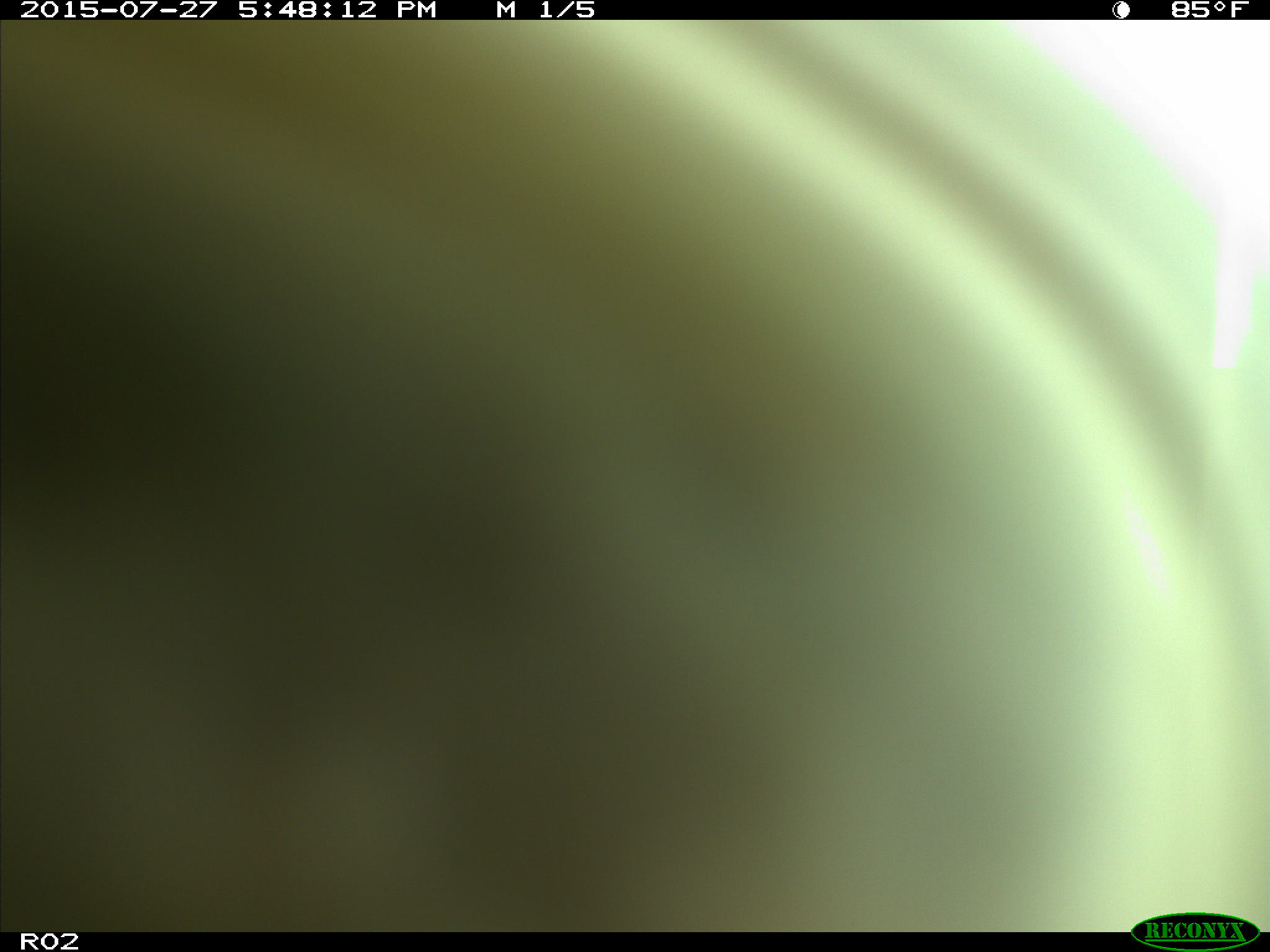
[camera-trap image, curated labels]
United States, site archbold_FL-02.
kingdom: Animalia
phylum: Chordata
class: Mammalia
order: Artiodactyla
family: Bovidae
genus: Bos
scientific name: Bos taurus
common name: domestic cow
Bos taurus (domestic cow).